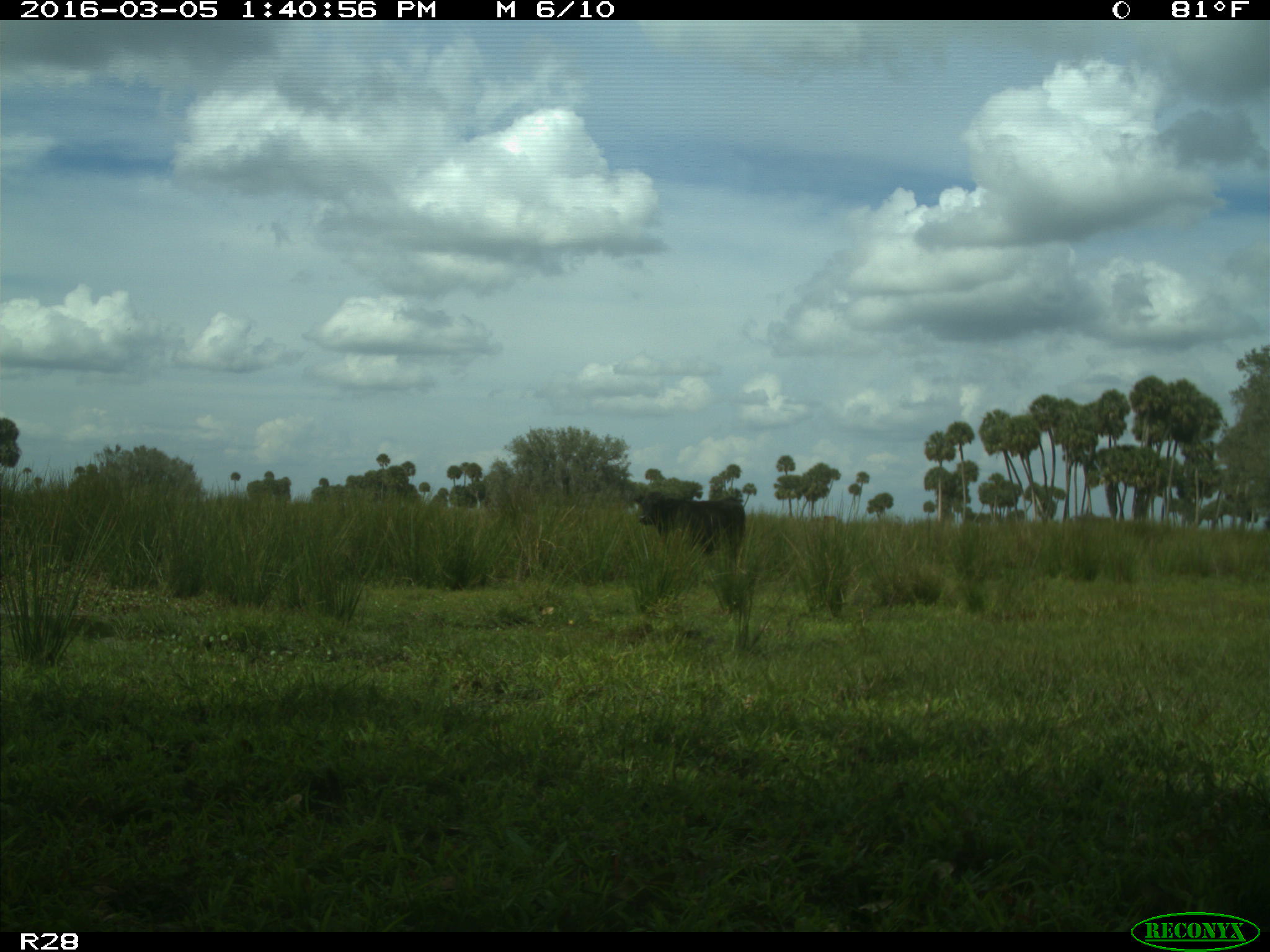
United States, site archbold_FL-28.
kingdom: Animalia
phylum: Chordata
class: Mammalia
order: Artiodactyla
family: Bovidae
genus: Bos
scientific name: Bos taurus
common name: domestic cow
Bos taurus (domestic cow).